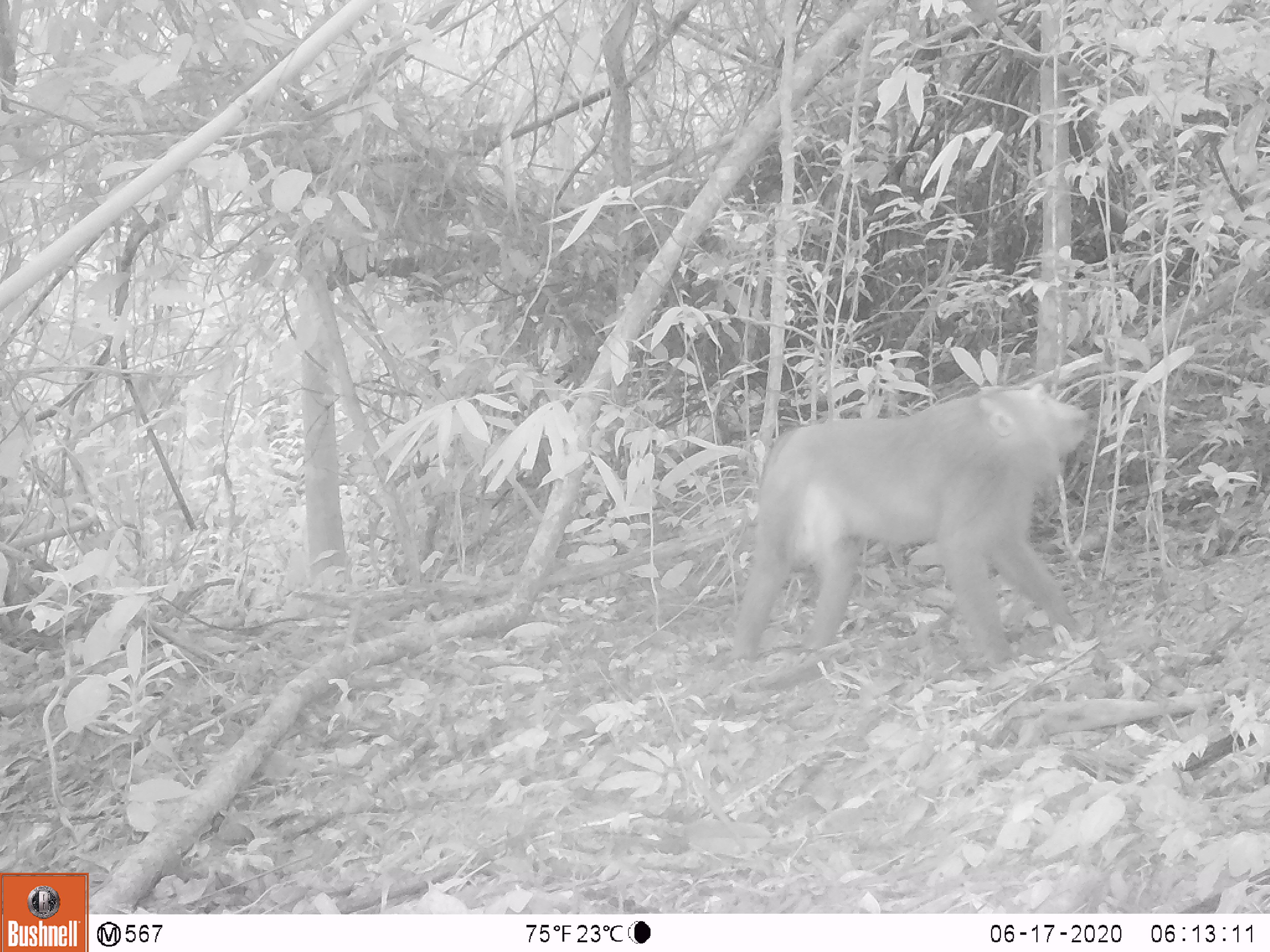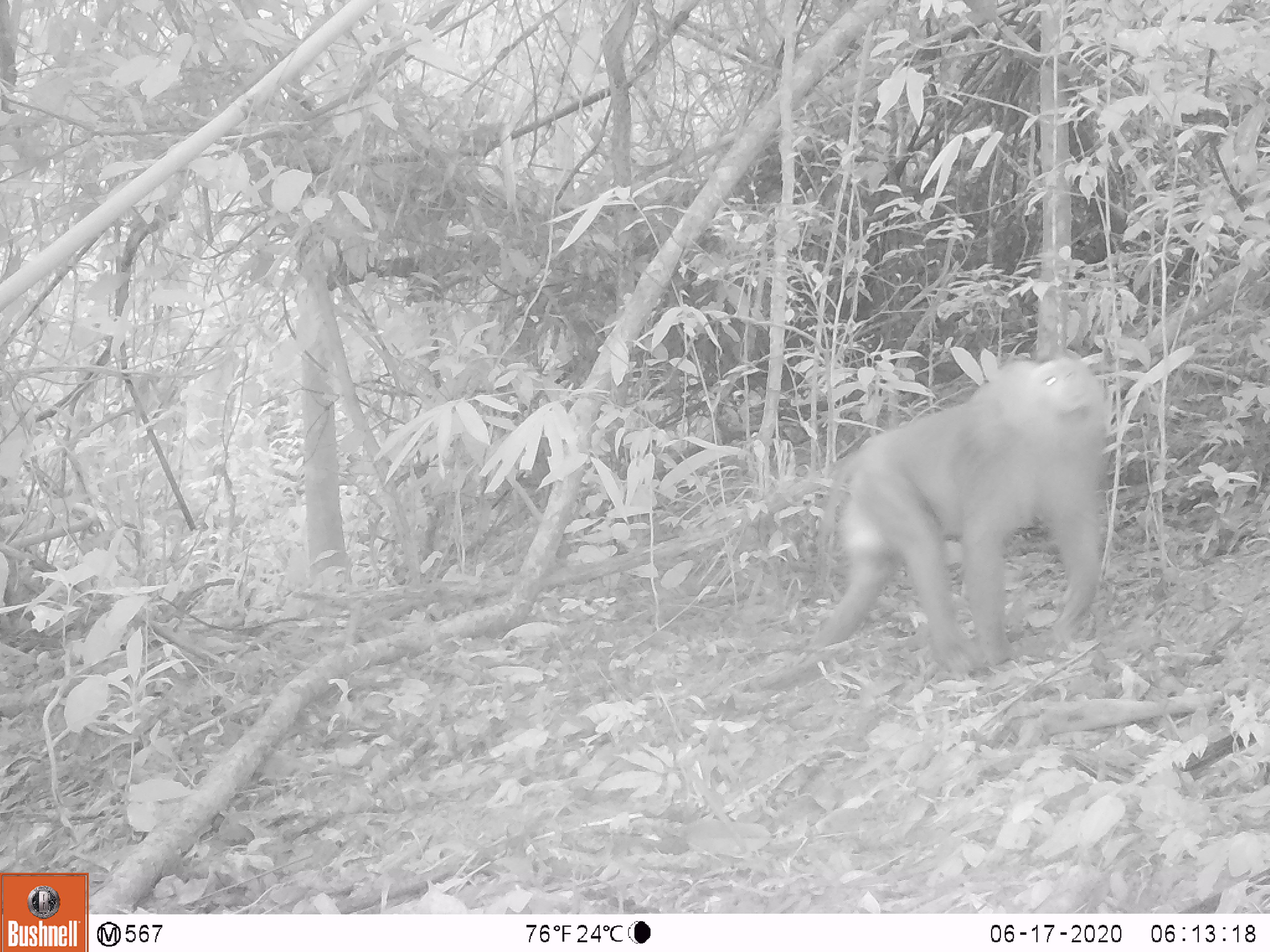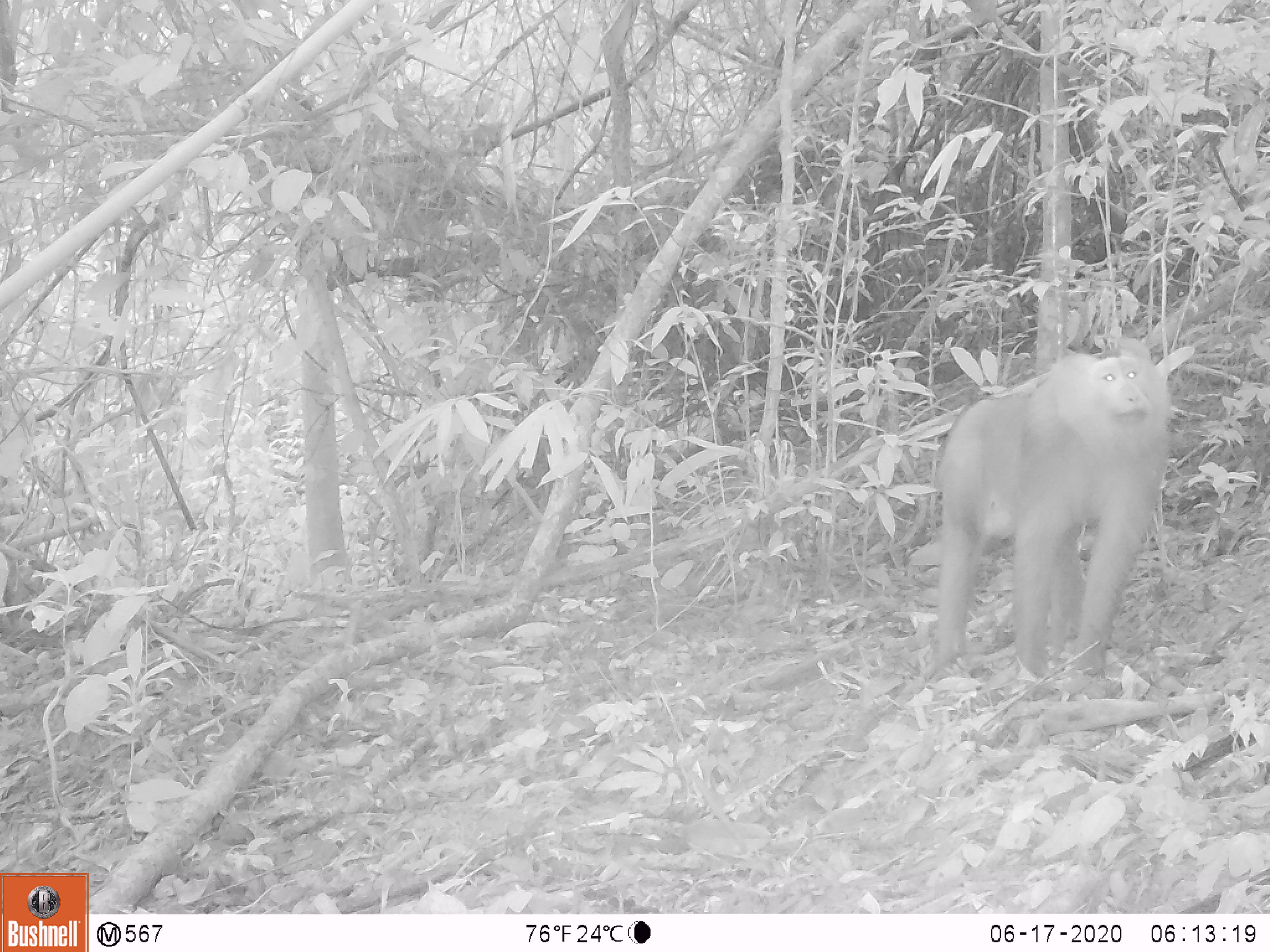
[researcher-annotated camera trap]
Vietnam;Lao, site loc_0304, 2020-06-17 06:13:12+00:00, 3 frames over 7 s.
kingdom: Animalia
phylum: Chordata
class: Mammalia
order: Primates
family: Cercopithecidae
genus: Macaca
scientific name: Macaca nemestrina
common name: pig-tailed macaque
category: pig tailed macaque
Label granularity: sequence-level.